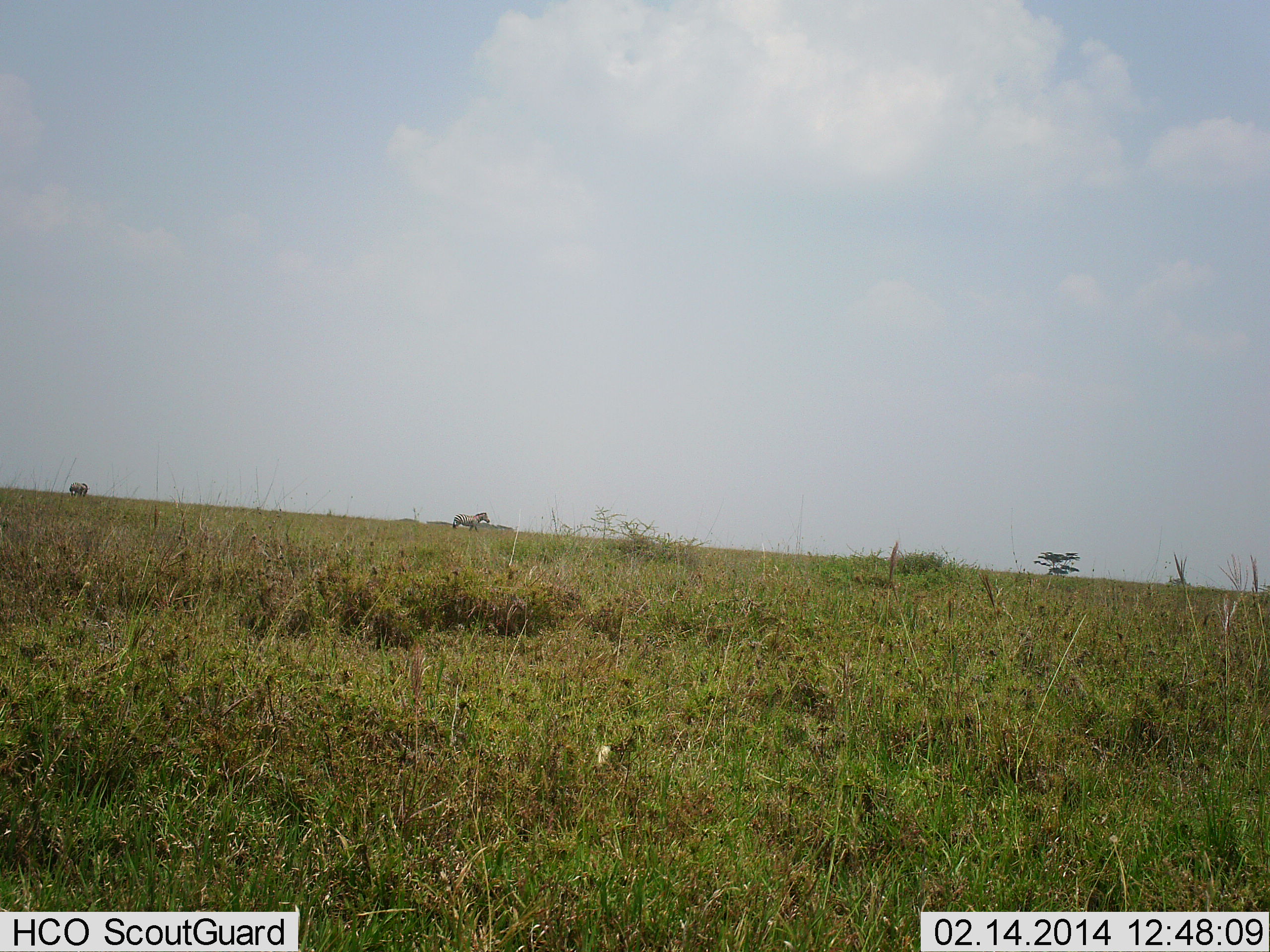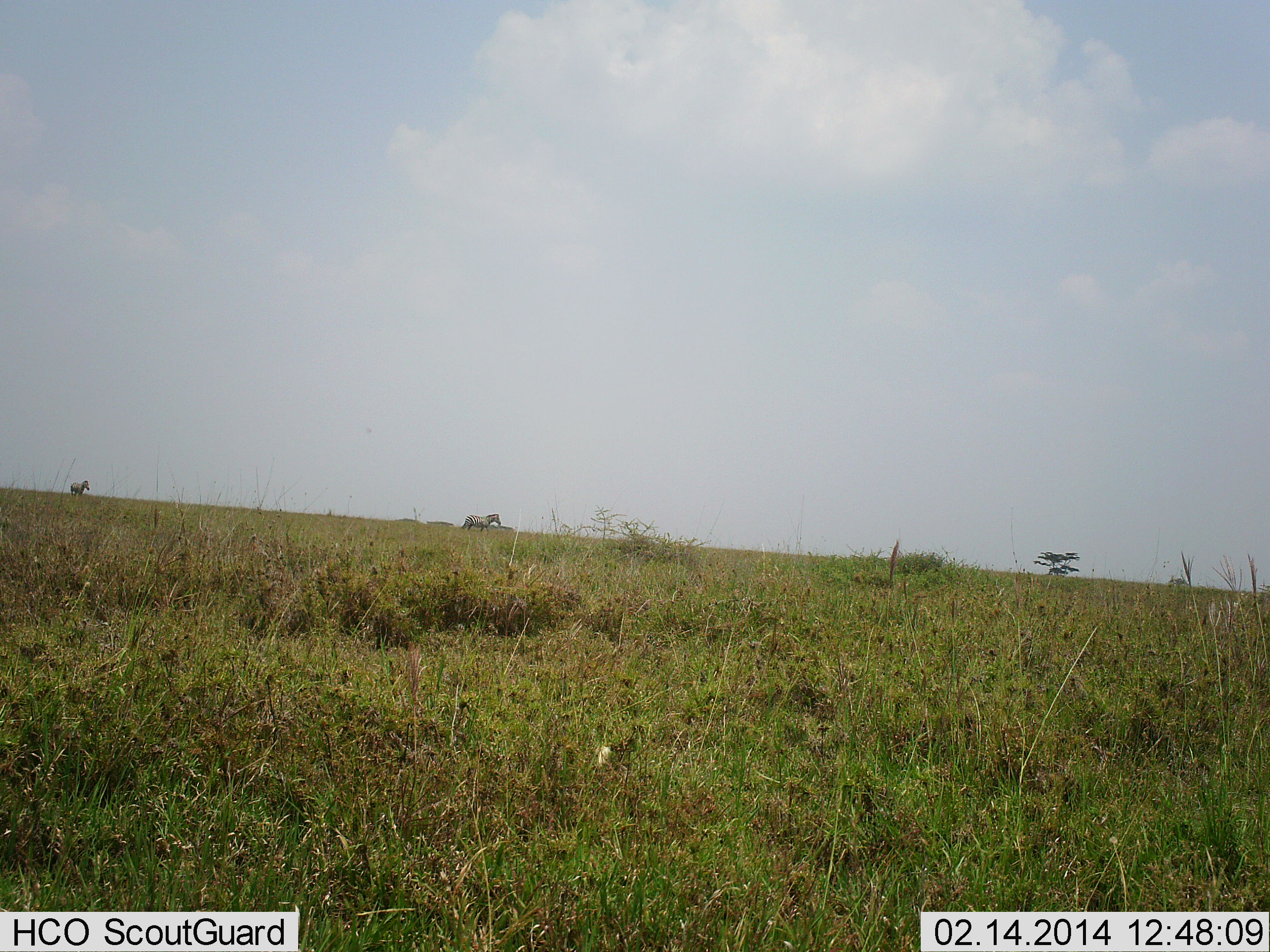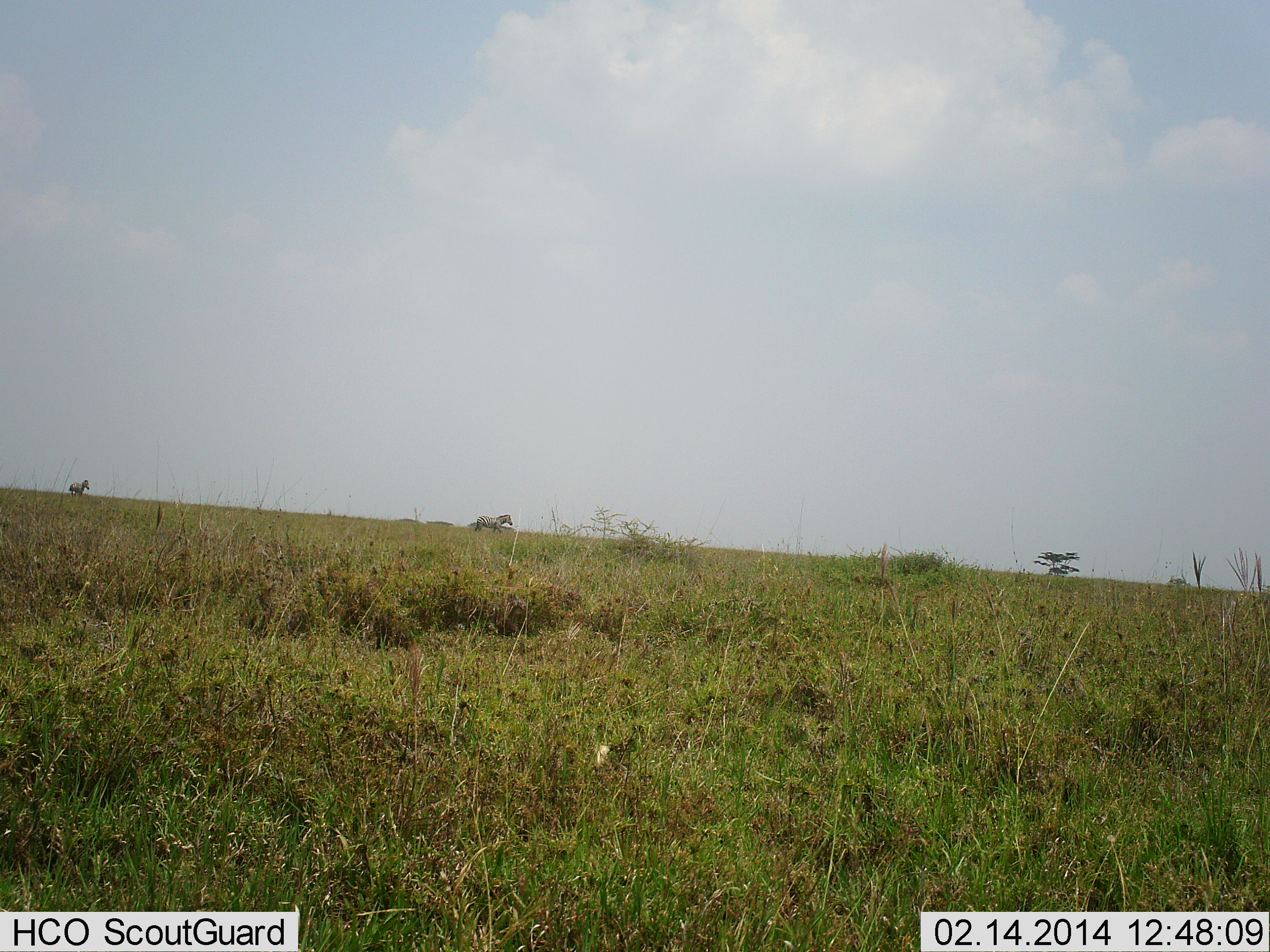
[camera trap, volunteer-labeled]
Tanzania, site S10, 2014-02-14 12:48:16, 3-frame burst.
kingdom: Animalia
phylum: Chordata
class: Mammalia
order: Perissodactyla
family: Equidae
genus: Equus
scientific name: Equus quagga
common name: plains zebra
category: zebra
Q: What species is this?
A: Zebra (plains zebra) (Equus quagga).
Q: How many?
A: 2.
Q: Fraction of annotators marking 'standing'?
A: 40%.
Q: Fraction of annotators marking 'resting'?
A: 0%.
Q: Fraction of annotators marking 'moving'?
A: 90%.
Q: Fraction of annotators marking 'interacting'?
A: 0%.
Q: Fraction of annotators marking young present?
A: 0%.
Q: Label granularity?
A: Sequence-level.